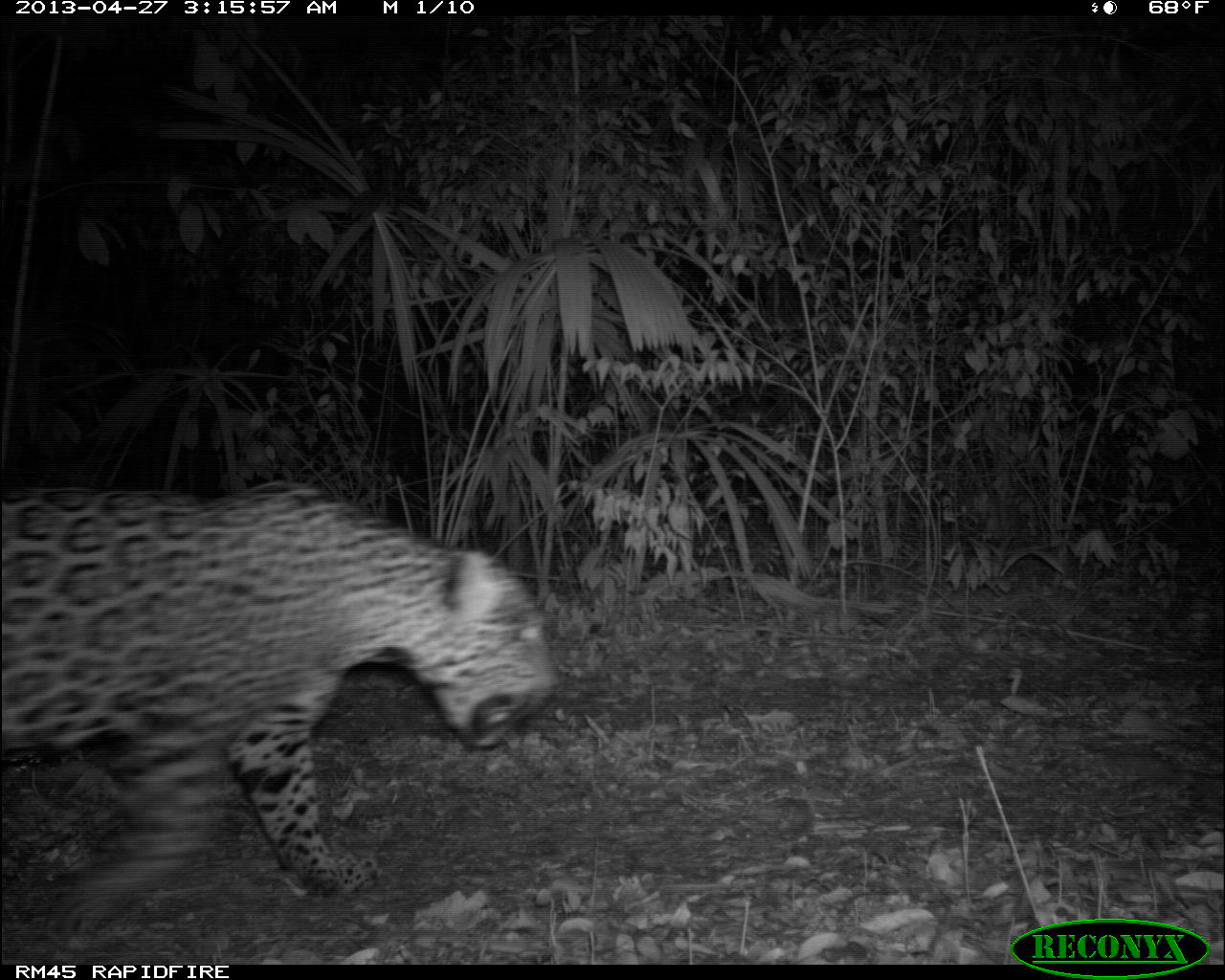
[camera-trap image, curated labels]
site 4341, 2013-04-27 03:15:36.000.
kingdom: Animalia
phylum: Chordata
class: Mammalia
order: Carnivora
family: Felidae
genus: Panthera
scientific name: Panthera onca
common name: jaguar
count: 1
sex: male